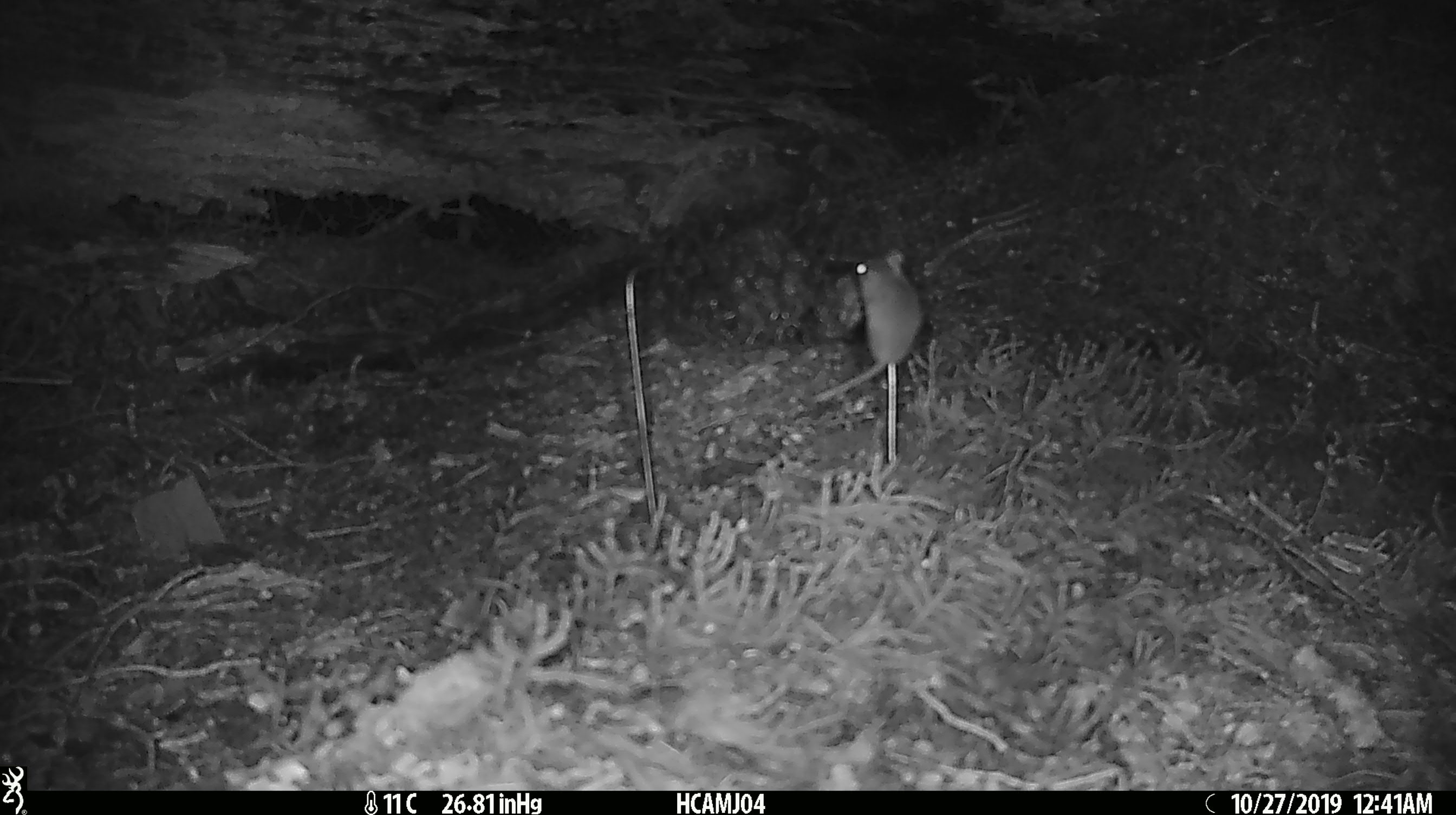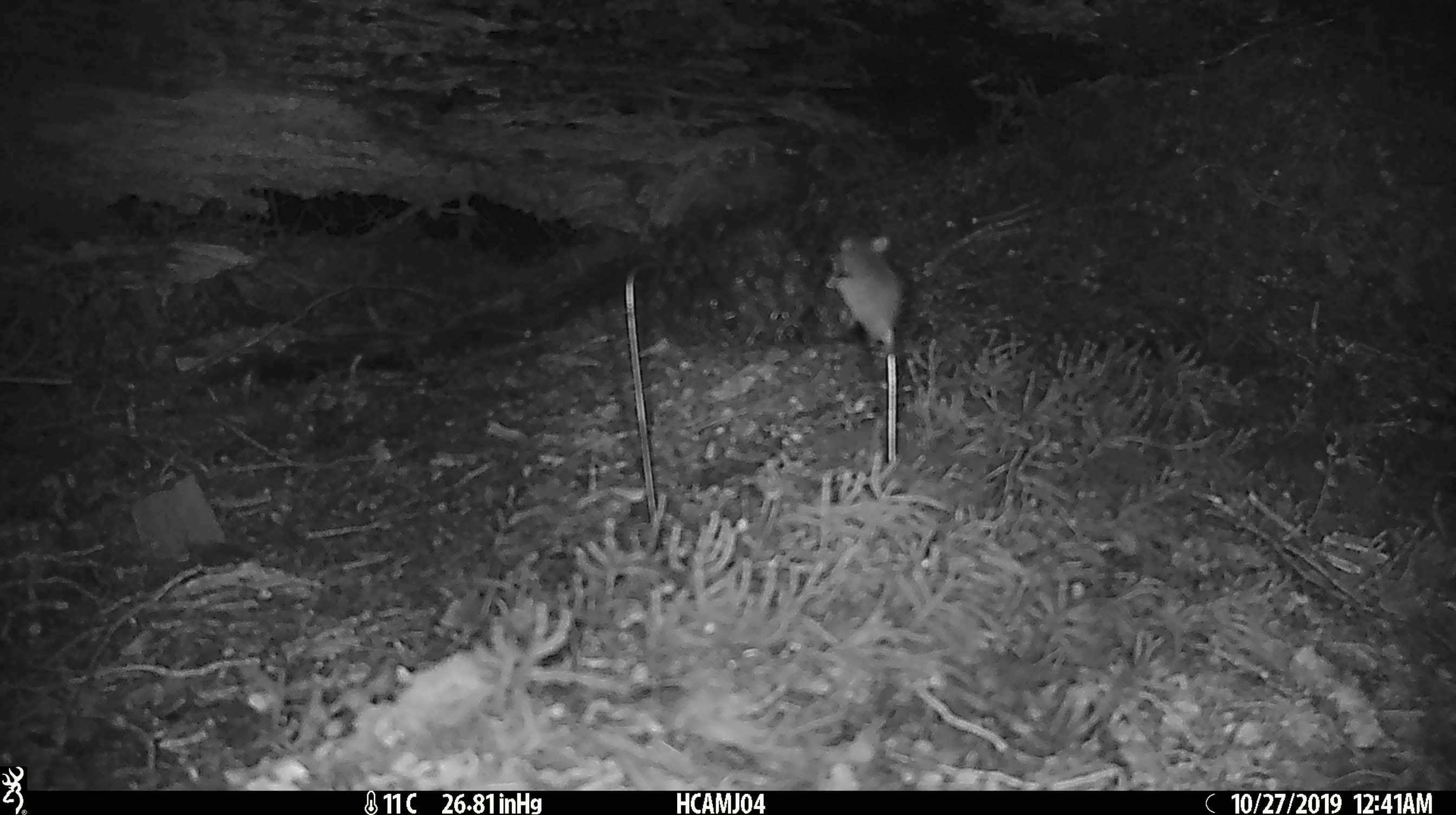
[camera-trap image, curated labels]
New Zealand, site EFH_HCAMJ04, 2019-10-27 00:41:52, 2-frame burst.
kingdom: Animalia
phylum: Chordata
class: Mammalia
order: Rodentia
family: Muridae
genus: Mus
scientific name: Mus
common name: mouse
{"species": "mouse (Mus)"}